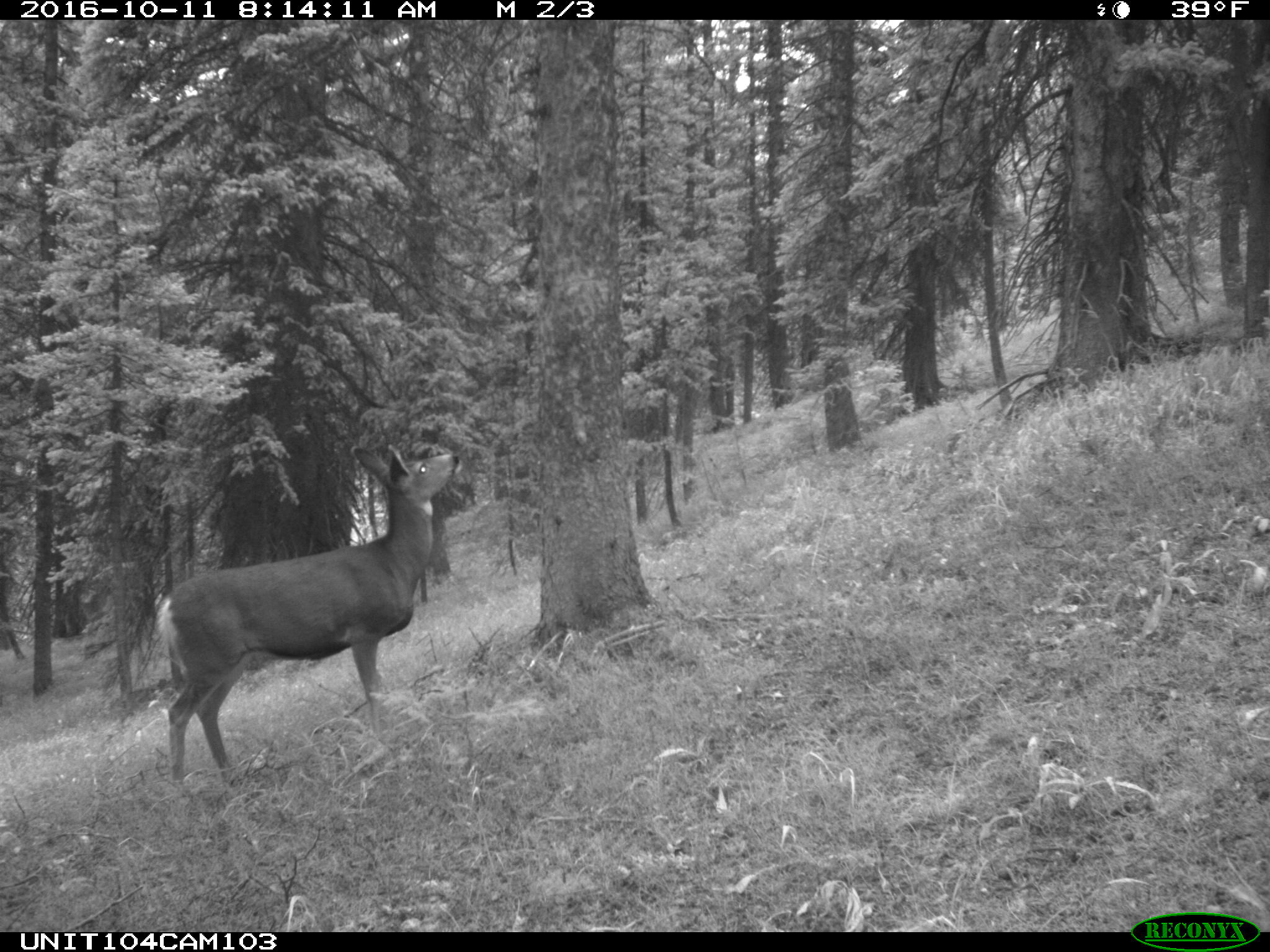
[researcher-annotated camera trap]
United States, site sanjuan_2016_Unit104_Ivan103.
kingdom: Animalia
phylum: Chordata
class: Mammalia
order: Artiodactyla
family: Cervidae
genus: Odocoileus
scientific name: Odocoileus hemionus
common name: mule deer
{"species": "Odocoileus hemionus (mule deer)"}